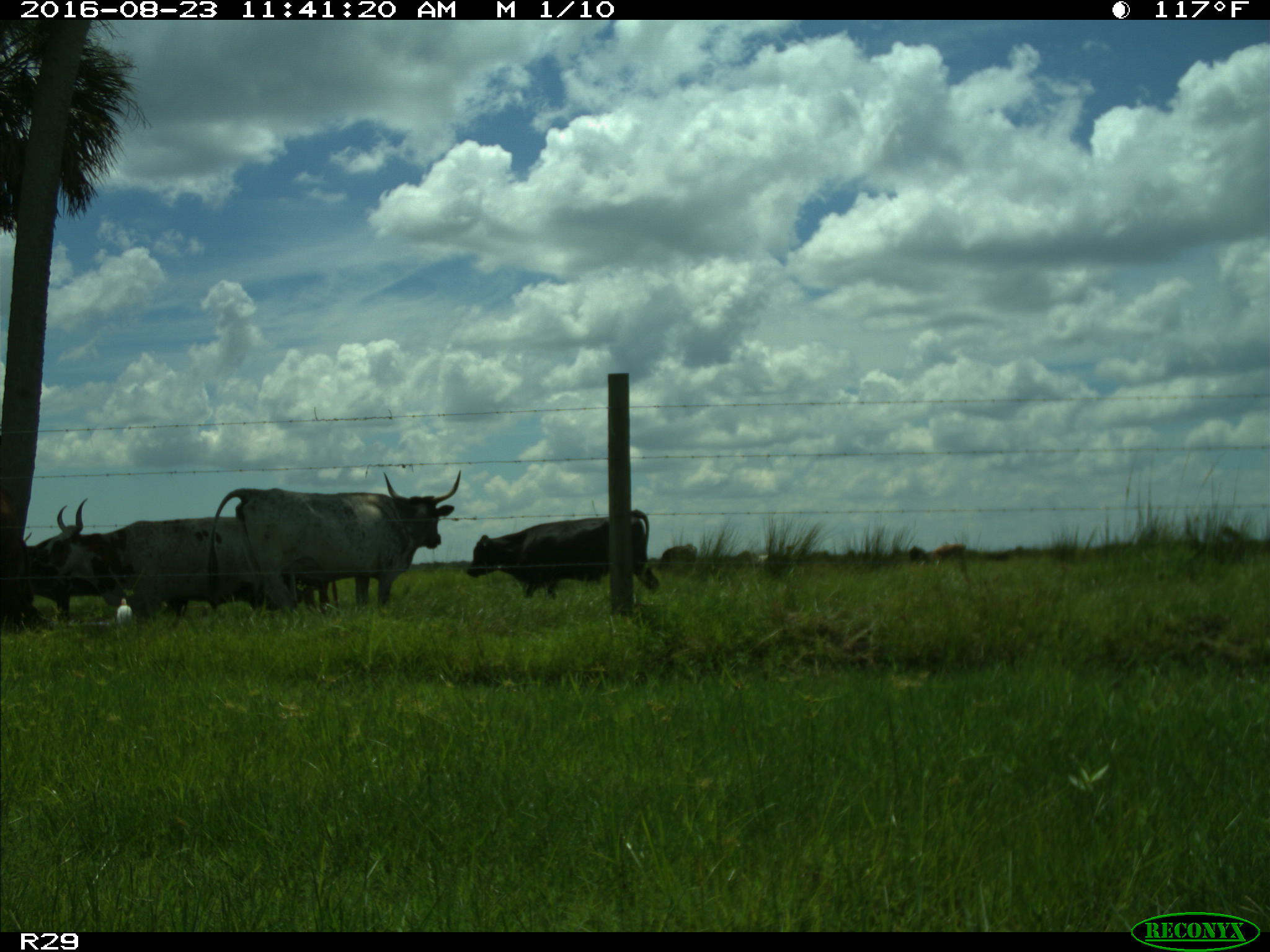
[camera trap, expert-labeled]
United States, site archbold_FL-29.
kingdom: Animalia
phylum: Chordata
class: Mammalia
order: Artiodactyla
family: Bovidae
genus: Bos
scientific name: Bos taurus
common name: domestic cow